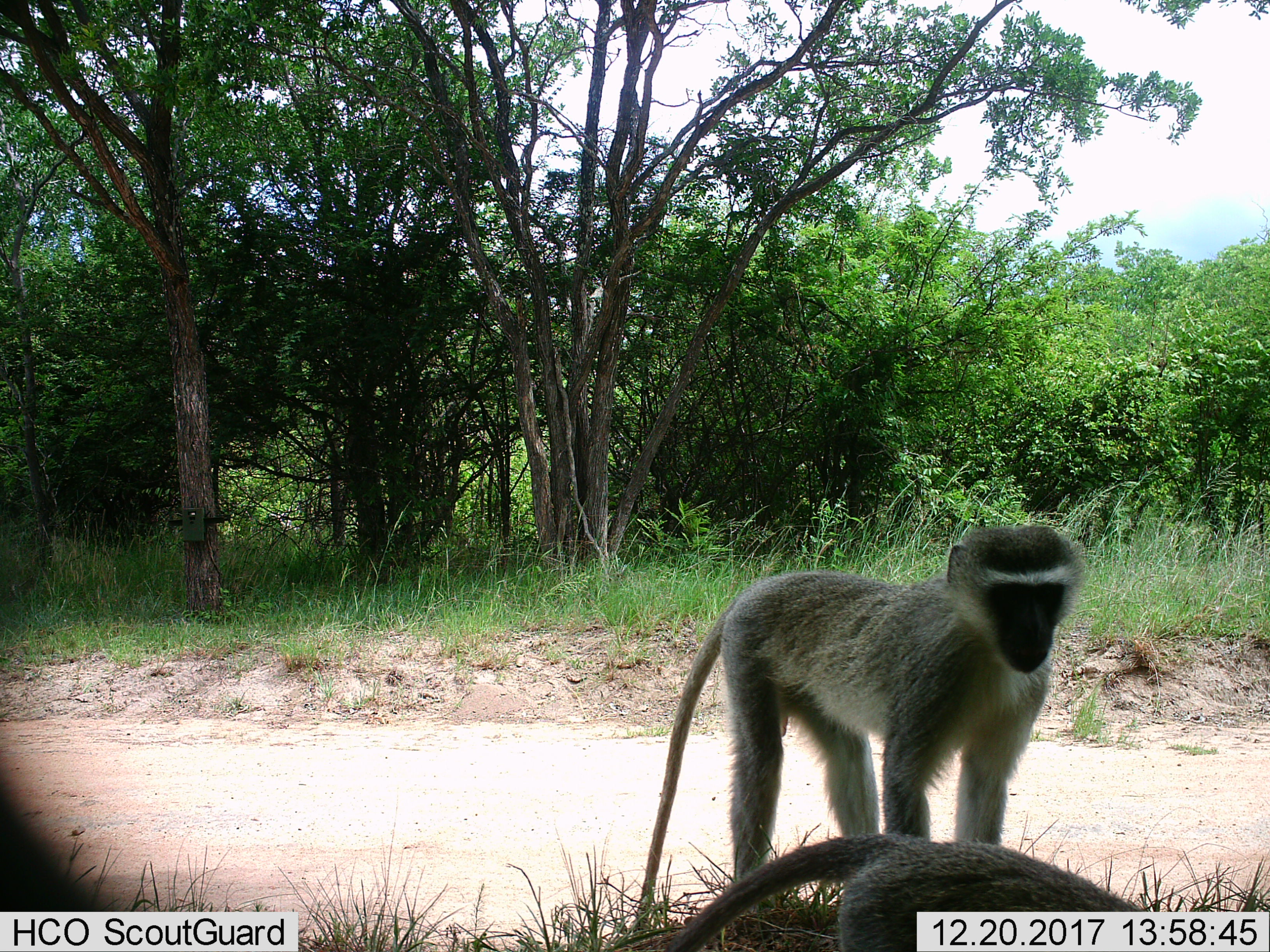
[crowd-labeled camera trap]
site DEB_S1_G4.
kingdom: Animalia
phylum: Chordata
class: Mammalia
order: Primates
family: Cercopithecidae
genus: Chlorocebus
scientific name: Chlorocebus pygerythrus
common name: vervet monkey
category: monkeyvervet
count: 2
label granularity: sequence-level